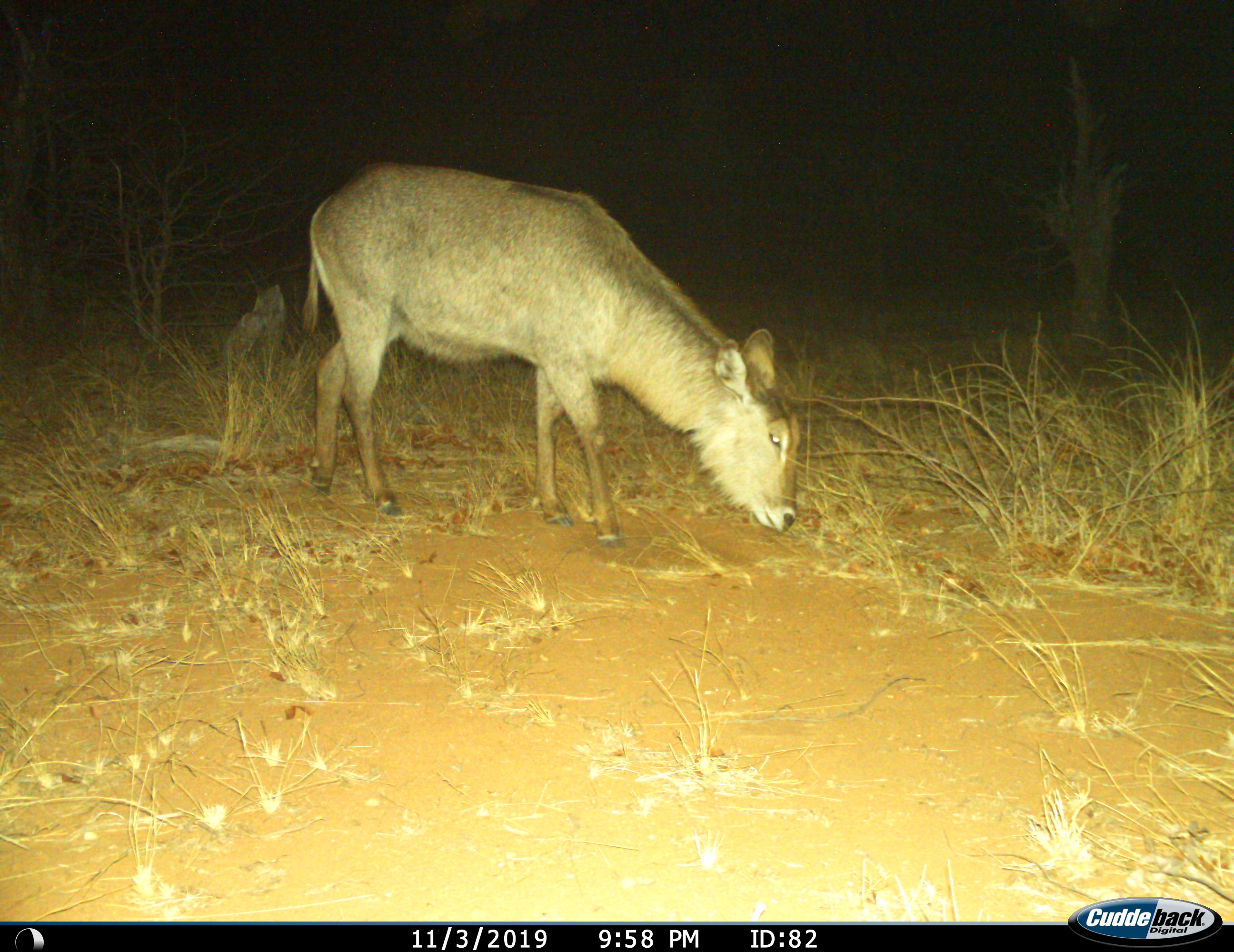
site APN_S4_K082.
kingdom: Animalia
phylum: Chordata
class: Mammalia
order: Artiodactyla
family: Bovidae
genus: Kobus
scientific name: Kobus ellipsiprymnus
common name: waterbuck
Waterbuck (Kobus ellipsiprymnus), count 1. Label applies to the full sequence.